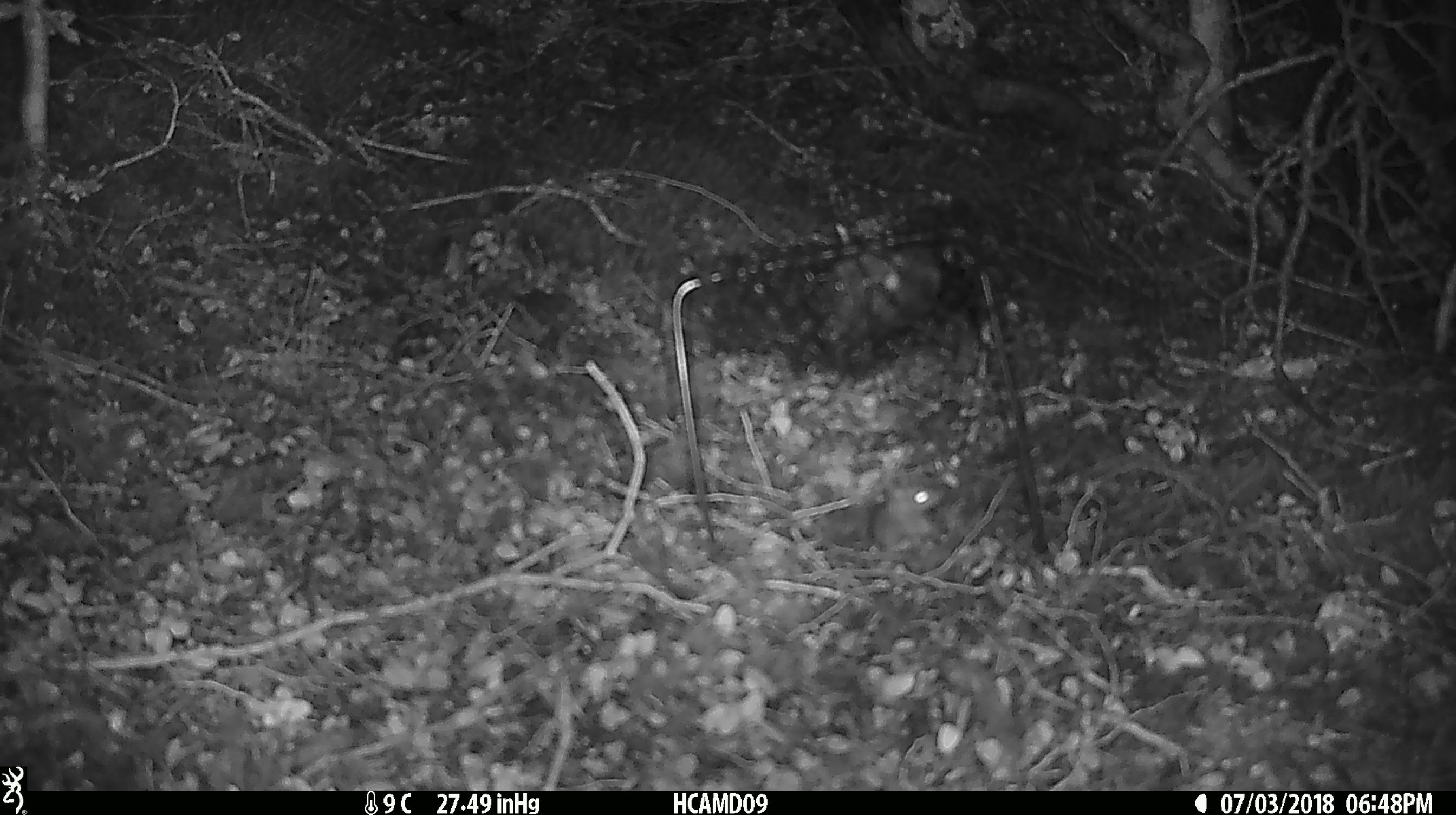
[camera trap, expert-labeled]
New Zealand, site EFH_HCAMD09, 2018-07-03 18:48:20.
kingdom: Animalia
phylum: Chordata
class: Mammalia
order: Rodentia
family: Muridae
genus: Mus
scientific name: Mus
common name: mouse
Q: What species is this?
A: Mouse (Mus).